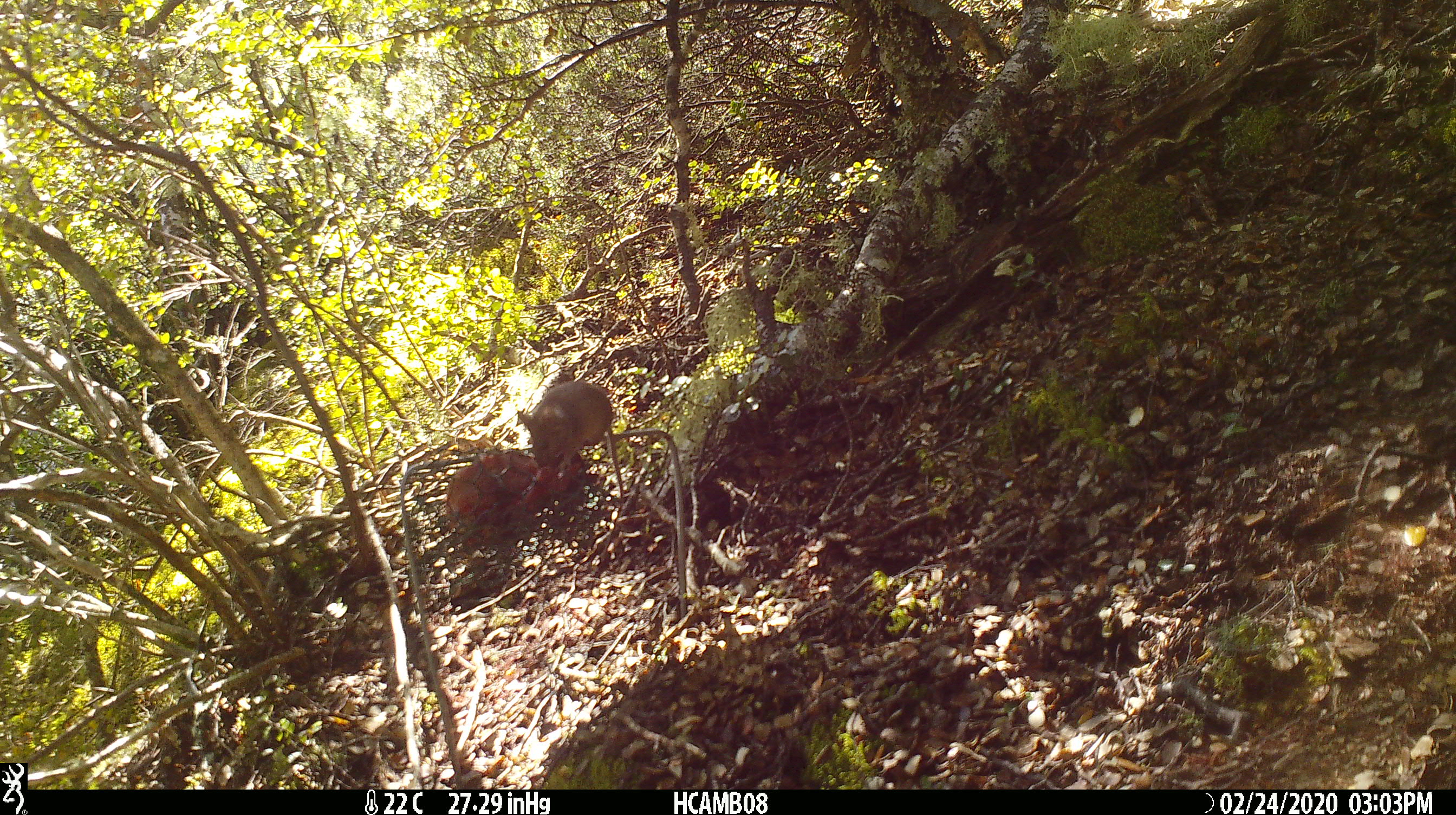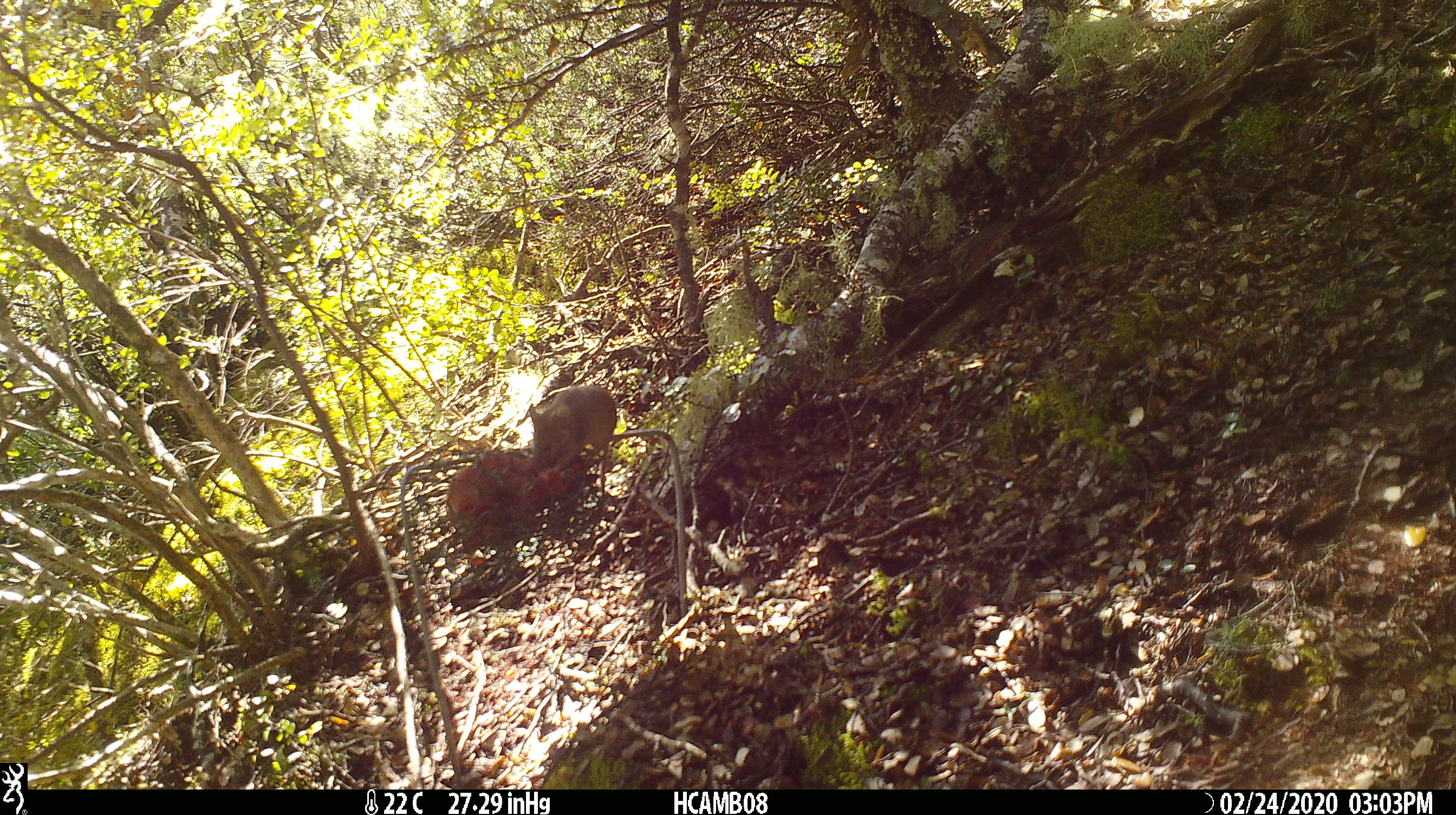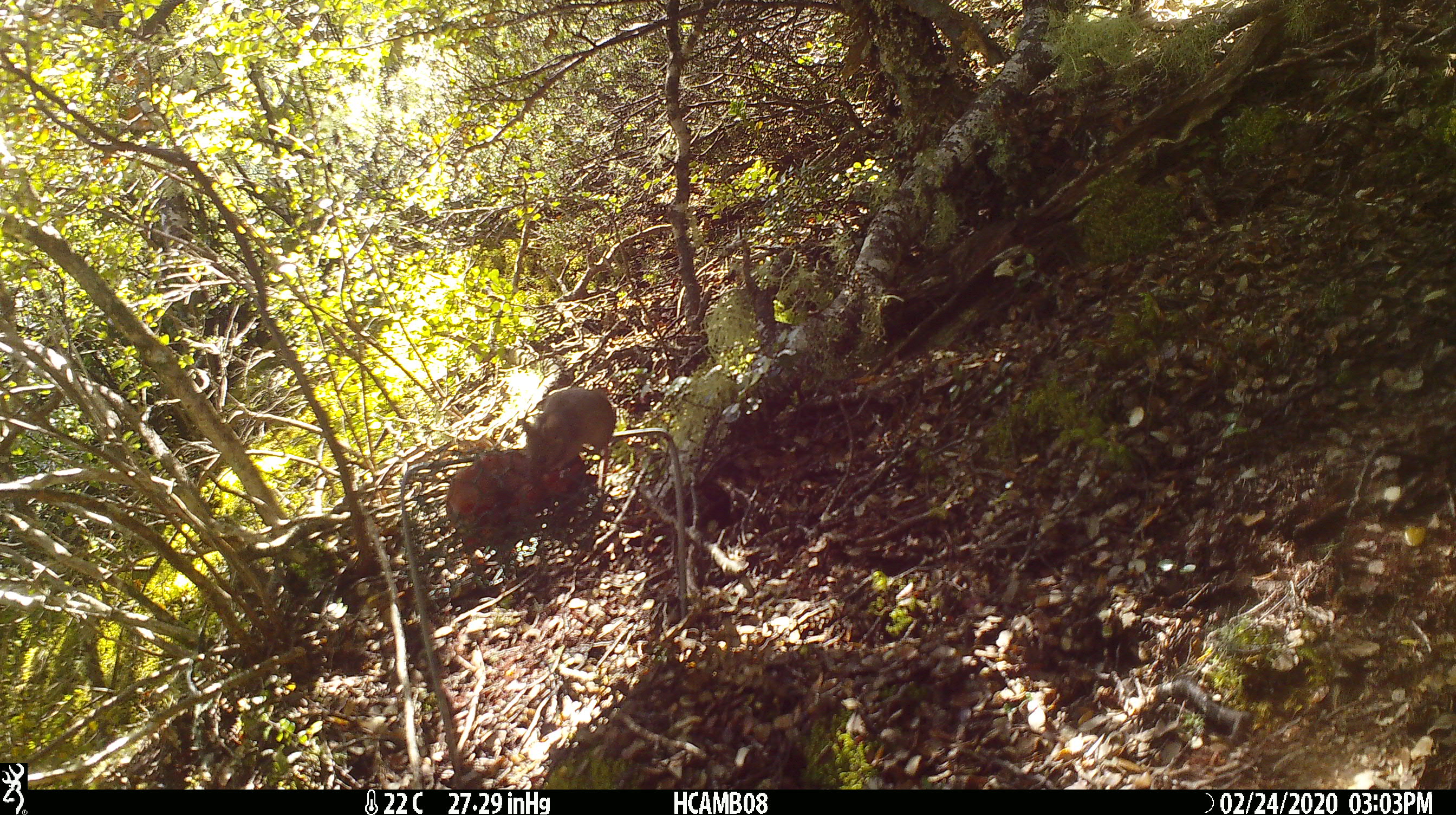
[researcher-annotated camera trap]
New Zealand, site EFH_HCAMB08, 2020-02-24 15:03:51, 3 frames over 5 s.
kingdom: Animalia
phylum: Chordata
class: Mammalia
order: Rodentia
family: Muridae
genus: Mus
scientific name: Mus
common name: mouse